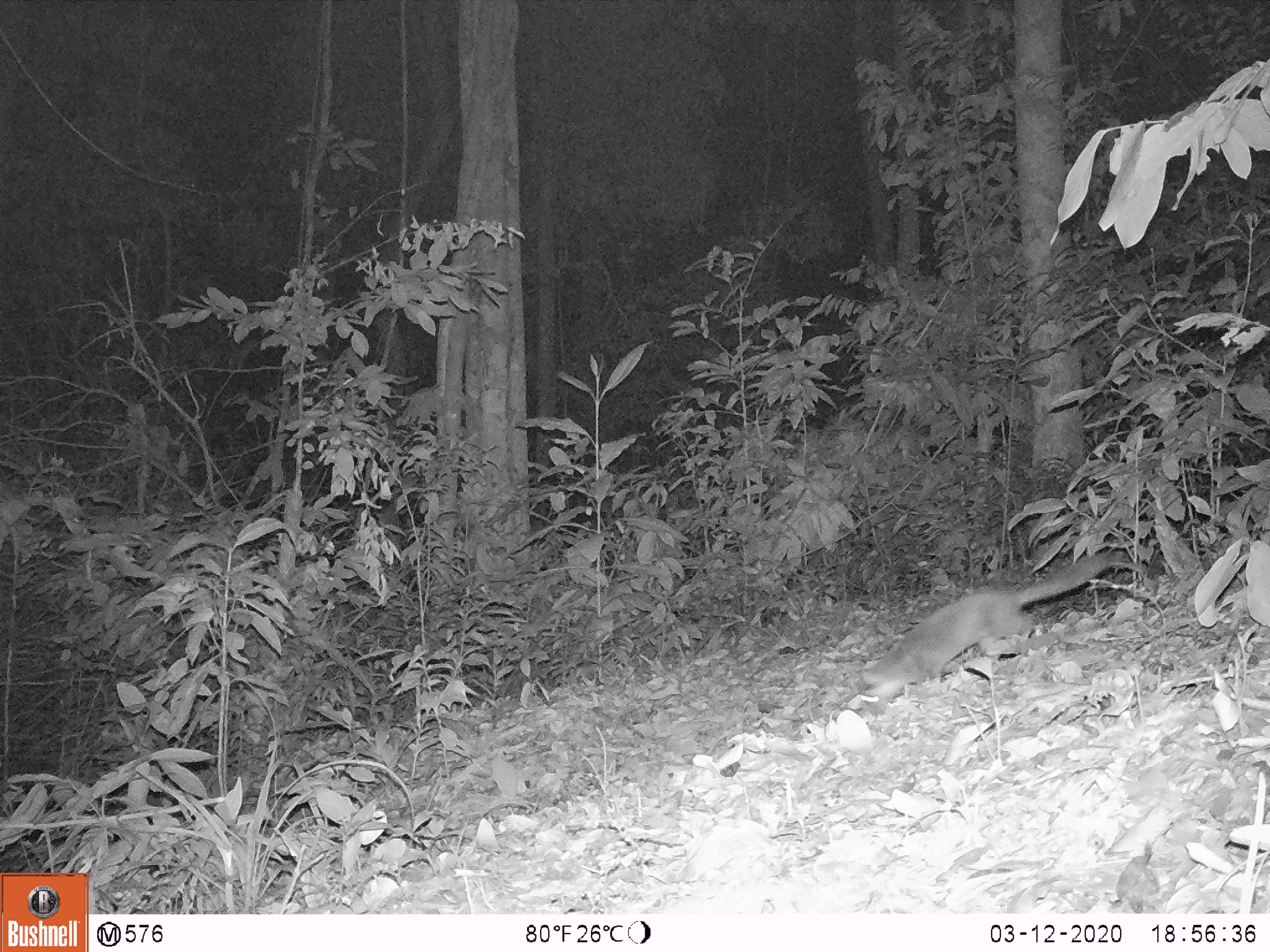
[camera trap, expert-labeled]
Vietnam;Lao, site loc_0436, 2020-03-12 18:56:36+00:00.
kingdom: Animalia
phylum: Chordata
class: Mammalia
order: Carnivora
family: Mustelidae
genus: Melogale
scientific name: Melogale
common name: ferret badger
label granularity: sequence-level